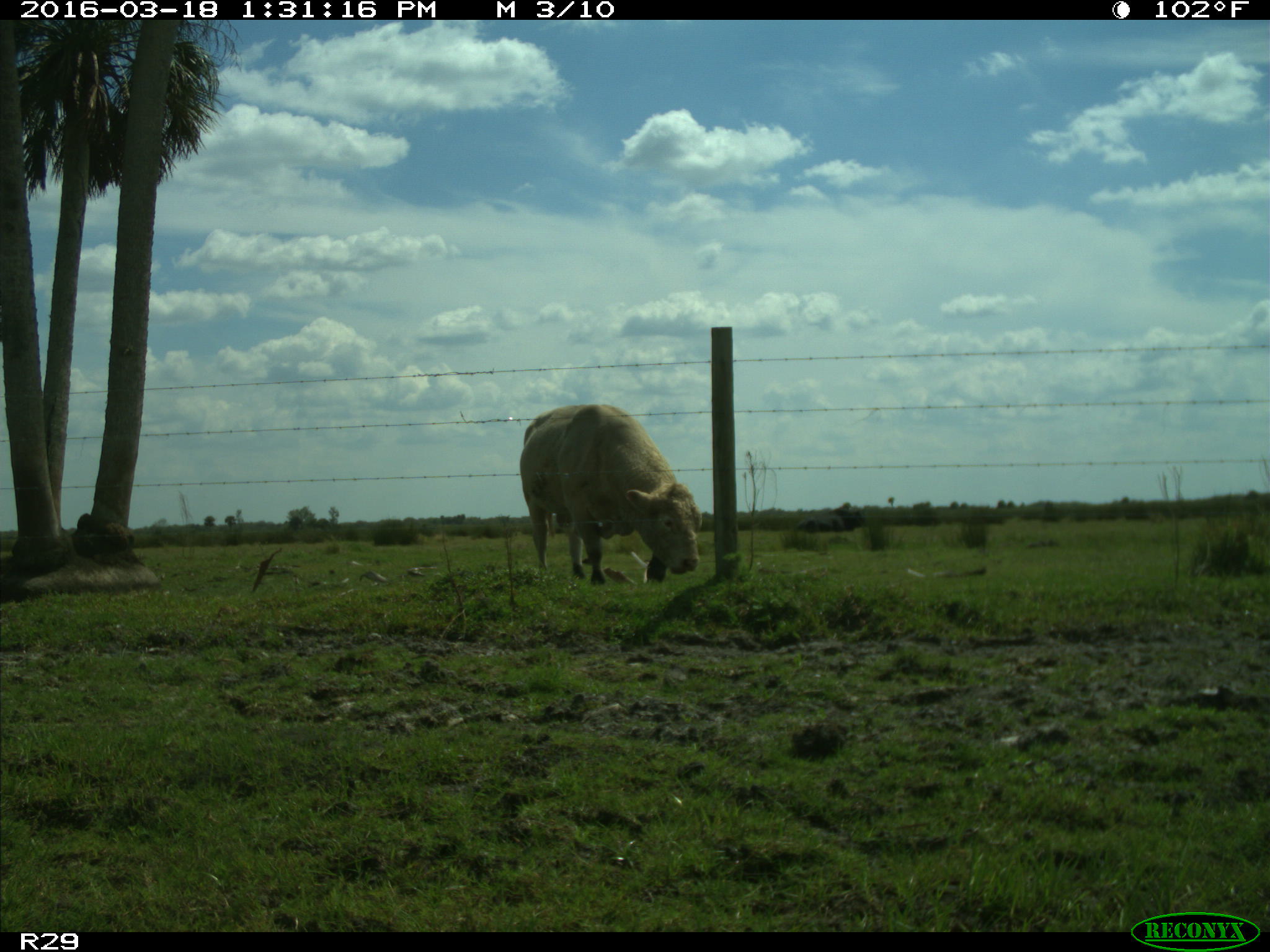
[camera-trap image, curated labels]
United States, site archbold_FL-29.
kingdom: Animalia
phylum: Chordata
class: Mammalia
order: Artiodactyla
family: Bovidae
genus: Bos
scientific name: Bos taurus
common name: domestic cow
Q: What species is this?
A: Bos taurus (domestic cow).